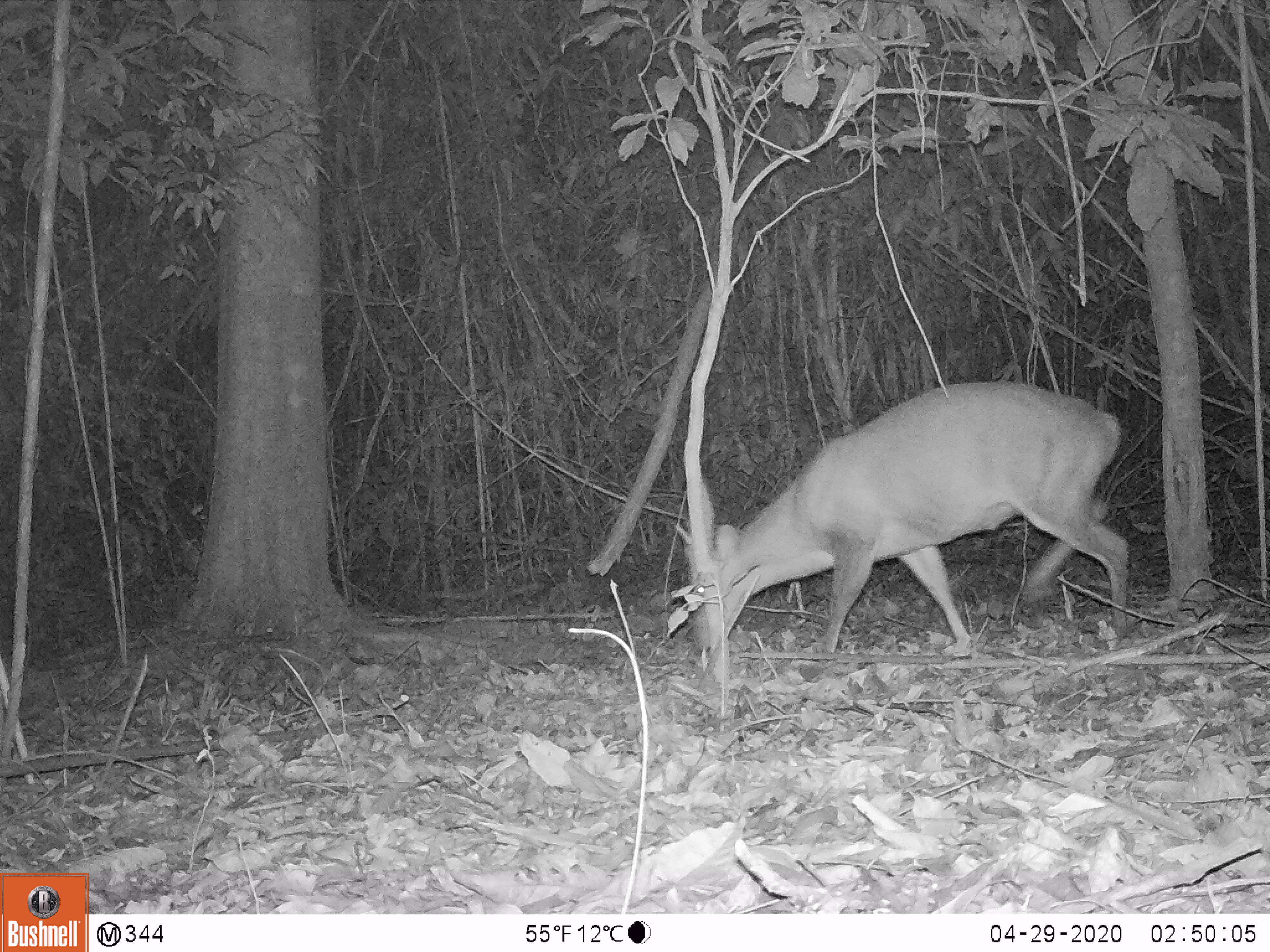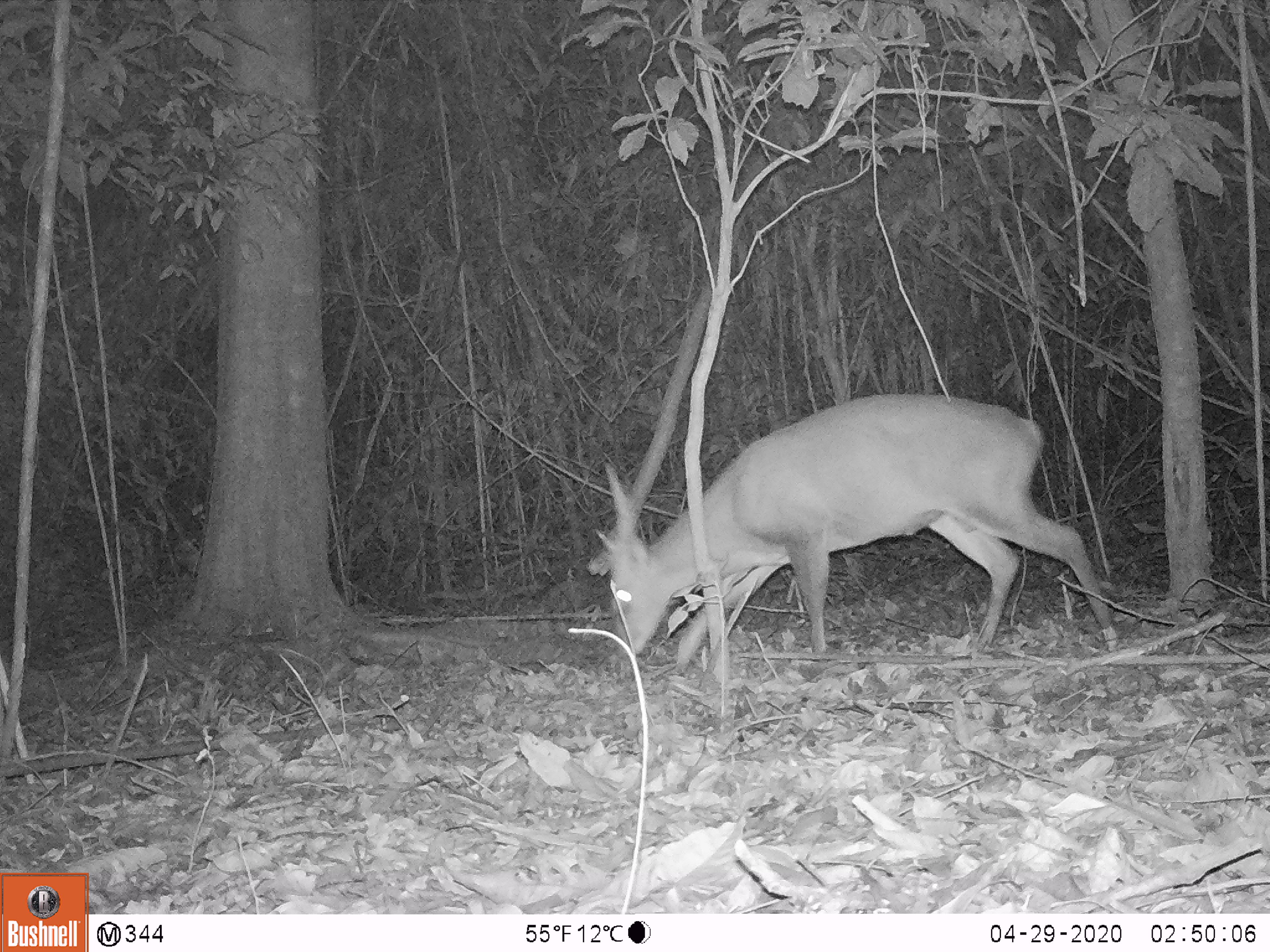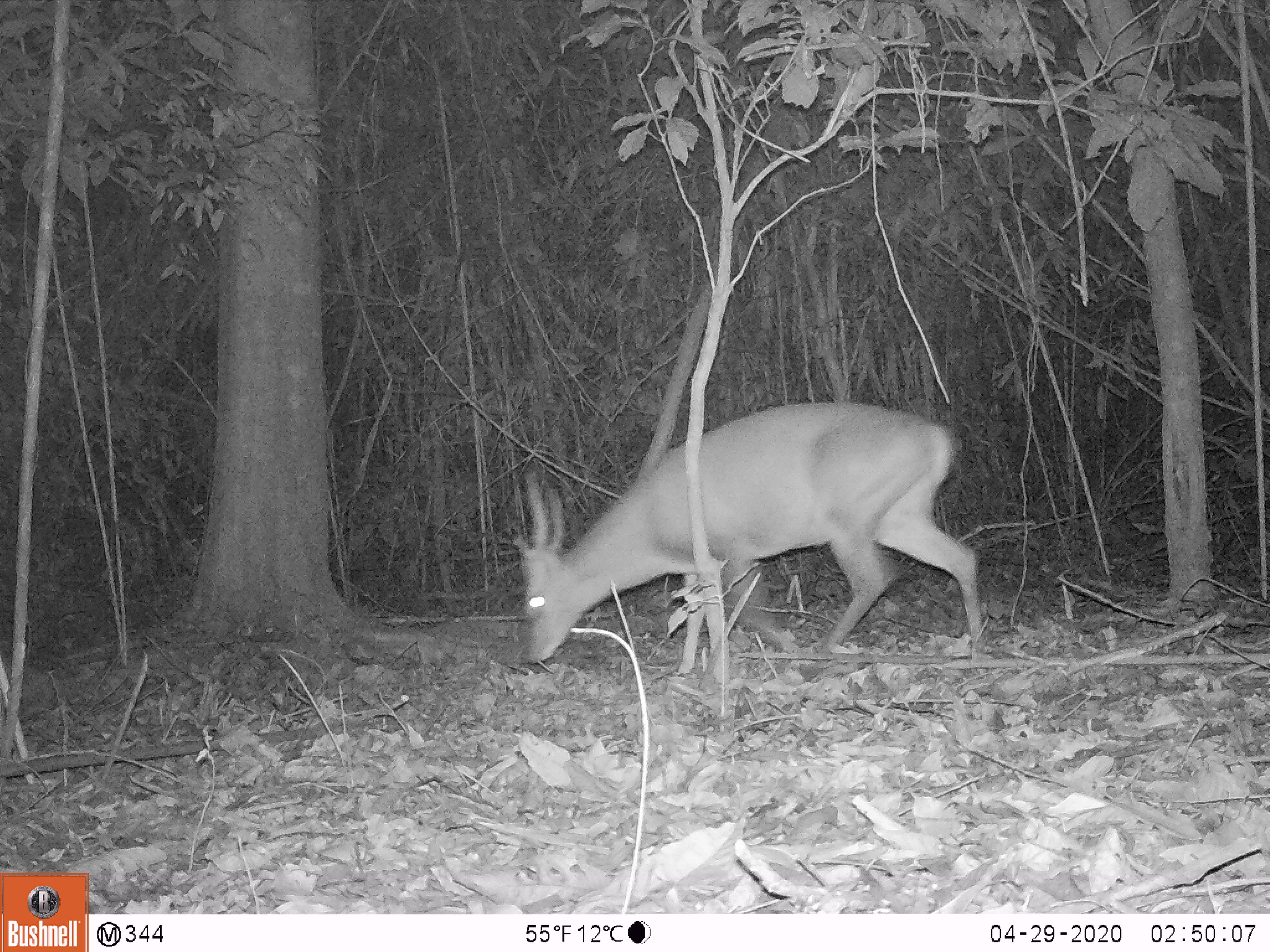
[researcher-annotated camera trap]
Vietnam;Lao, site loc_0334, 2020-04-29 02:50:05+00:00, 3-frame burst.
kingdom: Animalia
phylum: Chordata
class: Mammalia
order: Artiodactyla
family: Cervidae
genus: Muntiacus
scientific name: Muntiacus vuquangensis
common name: large-antlered muntjac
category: large antlered muntjac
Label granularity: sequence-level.